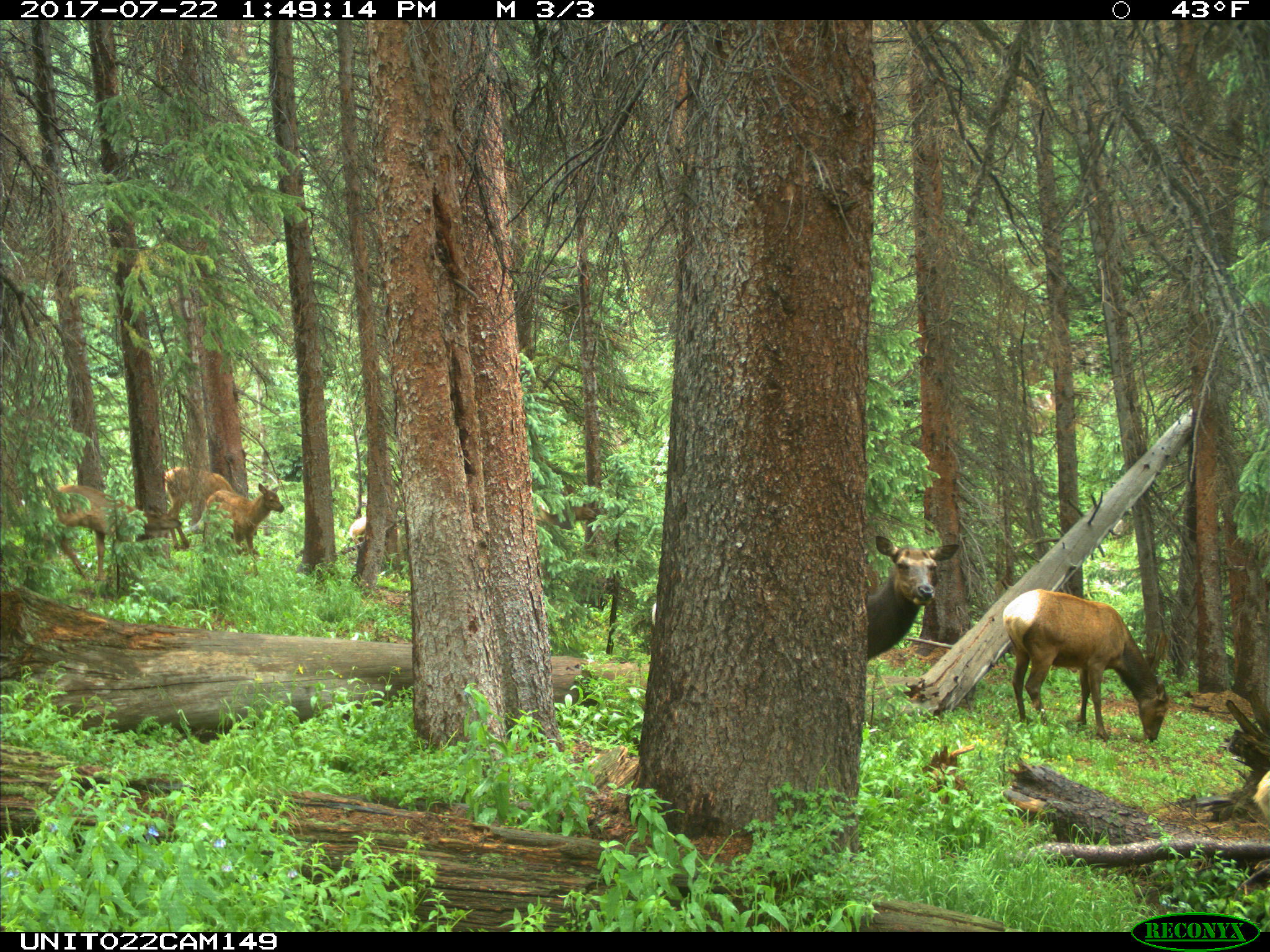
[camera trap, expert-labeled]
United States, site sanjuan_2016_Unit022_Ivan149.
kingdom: Animalia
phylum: Chordata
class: Mammalia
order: Artiodactyla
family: Cervidae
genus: Cervus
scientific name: Cervus elaphus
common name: red deer